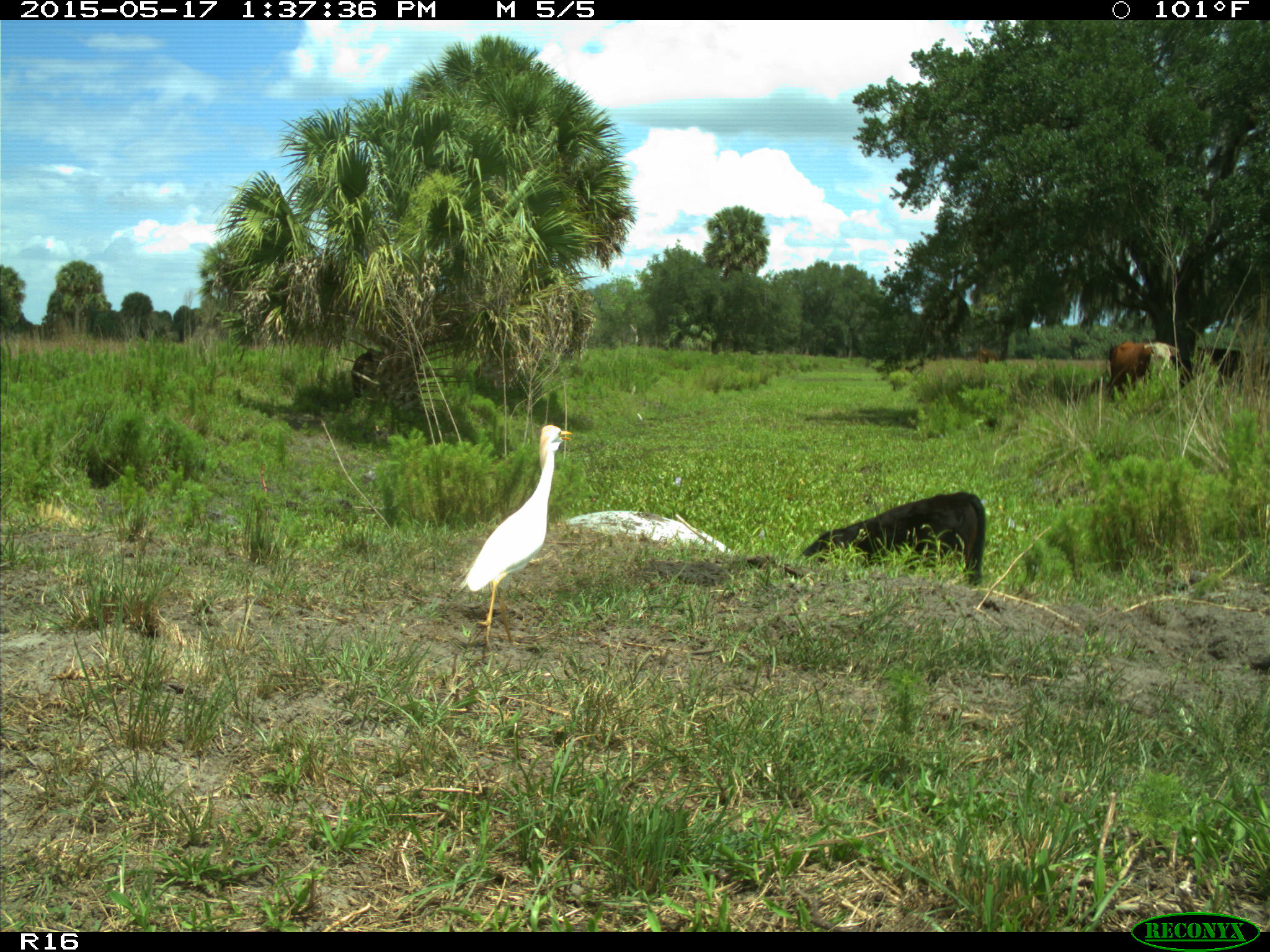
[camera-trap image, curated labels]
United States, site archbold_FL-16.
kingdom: Animalia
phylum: Chordata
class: Mammalia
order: Artiodactyla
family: Bovidae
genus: Bos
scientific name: Bos taurus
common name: domestic cow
Bos taurus (domestic cow).